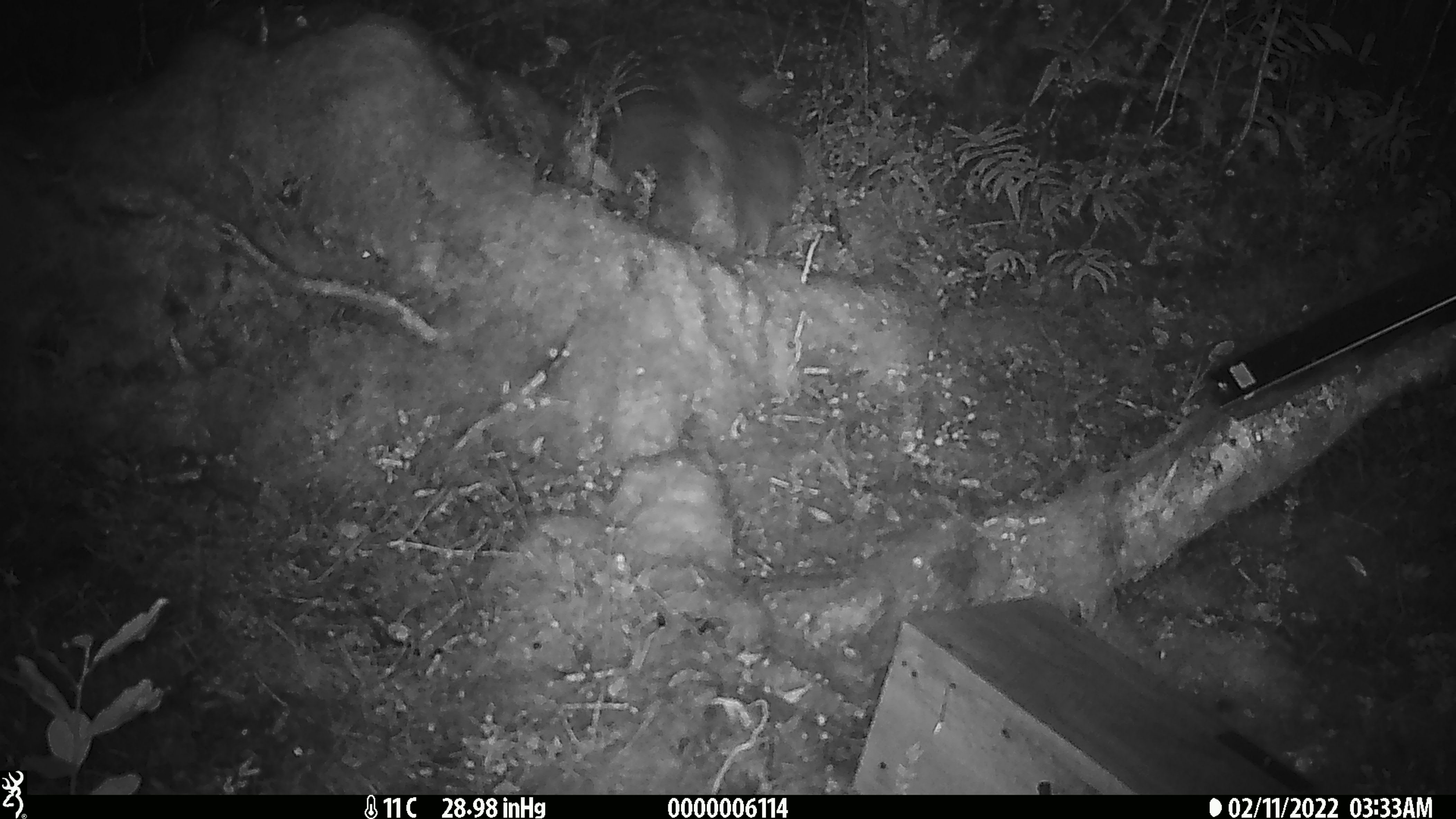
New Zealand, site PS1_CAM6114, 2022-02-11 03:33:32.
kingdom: Animalia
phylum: Chordata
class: Aves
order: Apterygiformes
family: Apterygidae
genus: Apteryx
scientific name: Apteryx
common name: kiwi